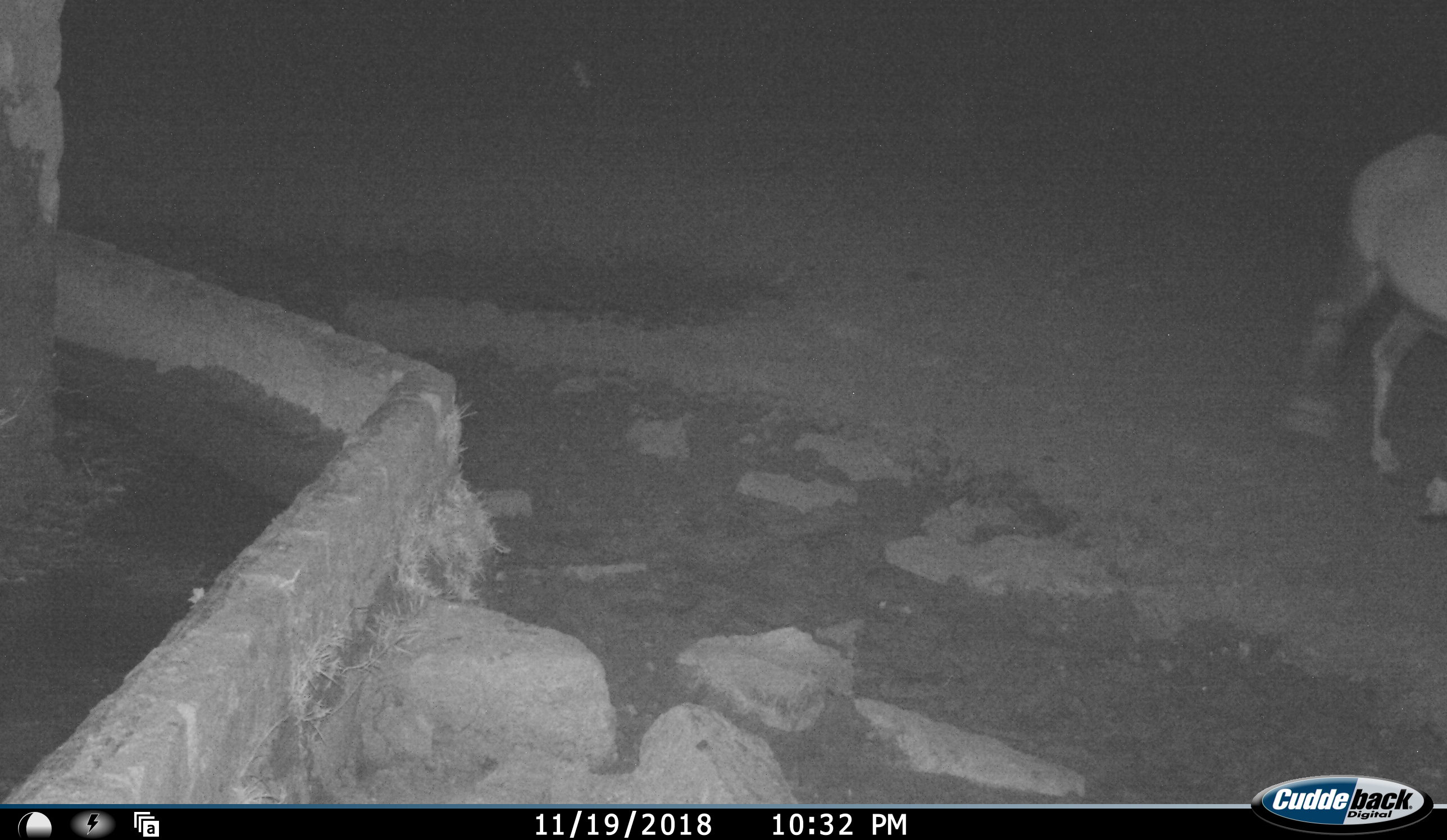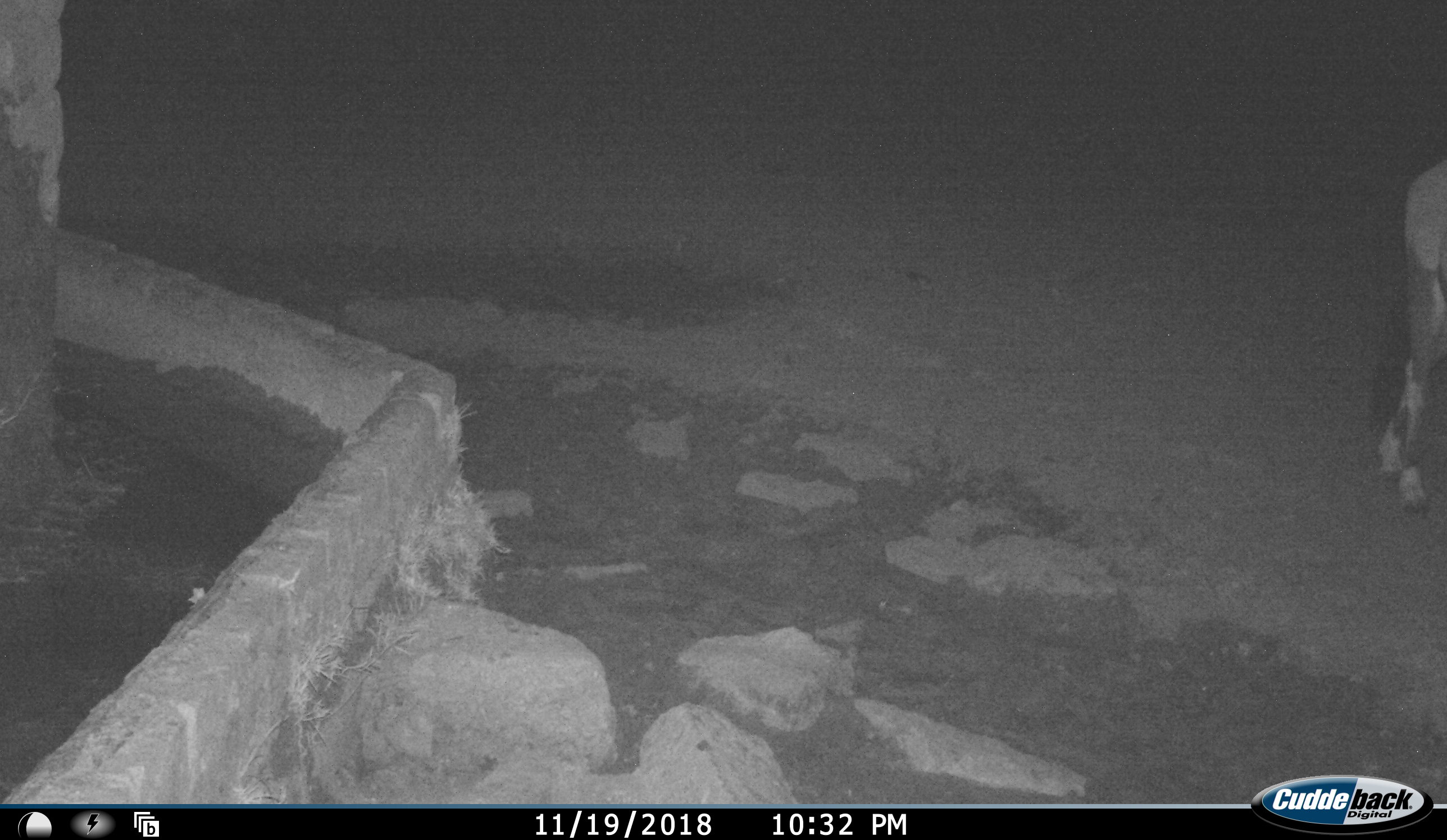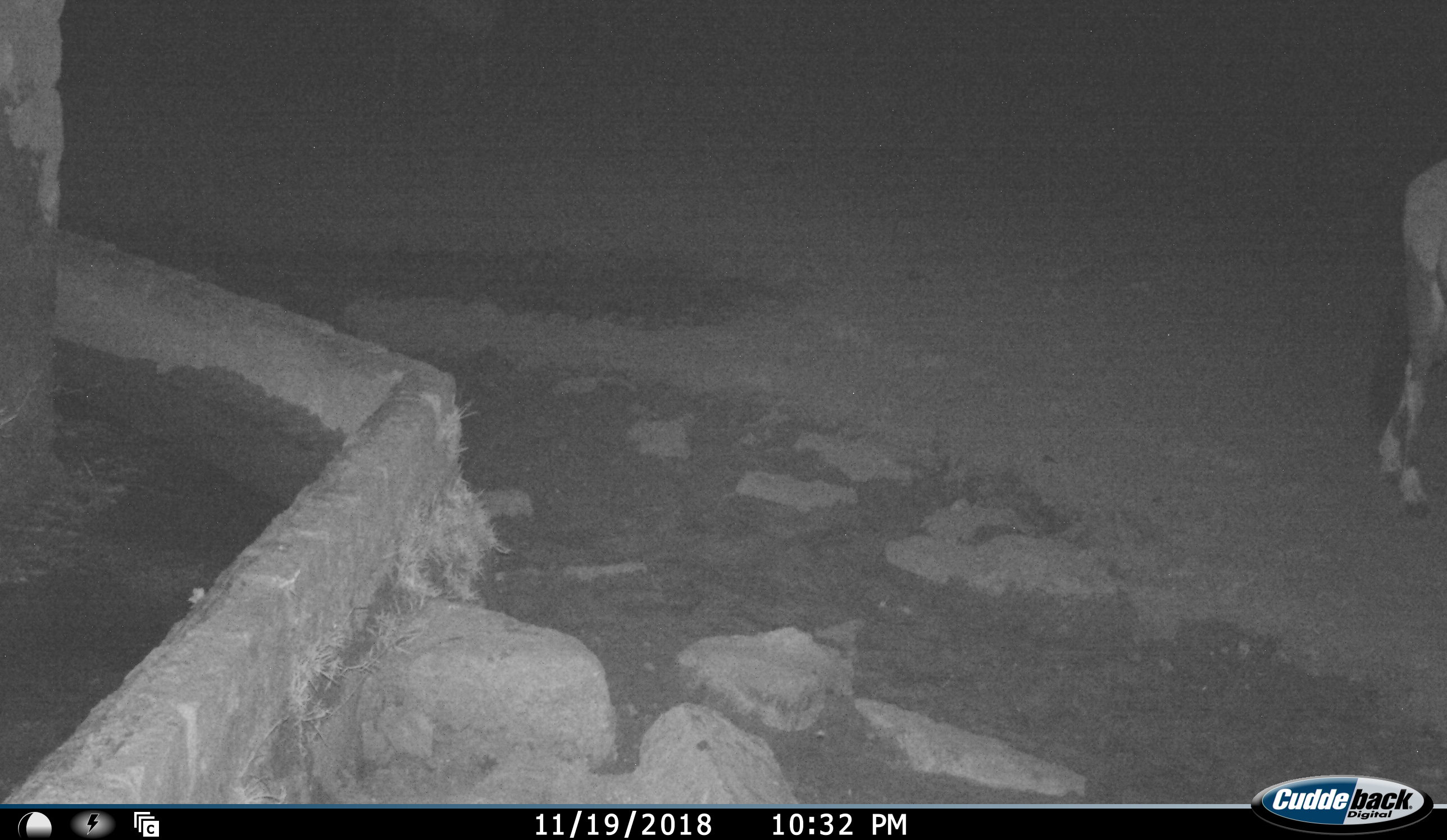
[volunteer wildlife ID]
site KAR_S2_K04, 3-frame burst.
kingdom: Animalia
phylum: Chordata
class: Mammalia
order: Artiodactyla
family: Bovidae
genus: Oryx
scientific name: Oryx gazella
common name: gemsbok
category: oryx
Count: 1.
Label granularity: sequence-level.